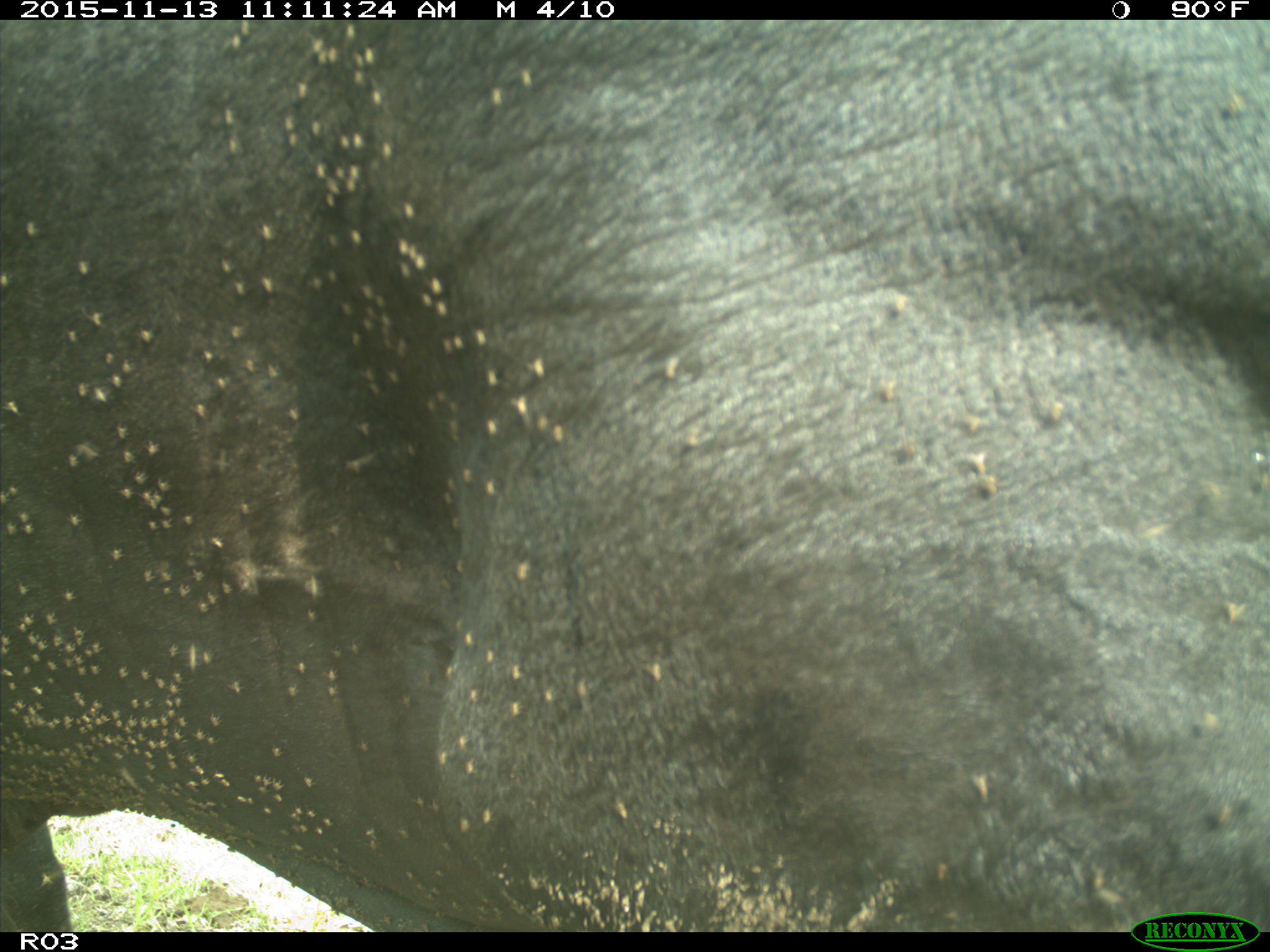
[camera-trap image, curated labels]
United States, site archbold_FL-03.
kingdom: Animalia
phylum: Chordata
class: Mammalia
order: Artiodactyla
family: Bovidae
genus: Bos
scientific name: Bos taurus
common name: domestic cow